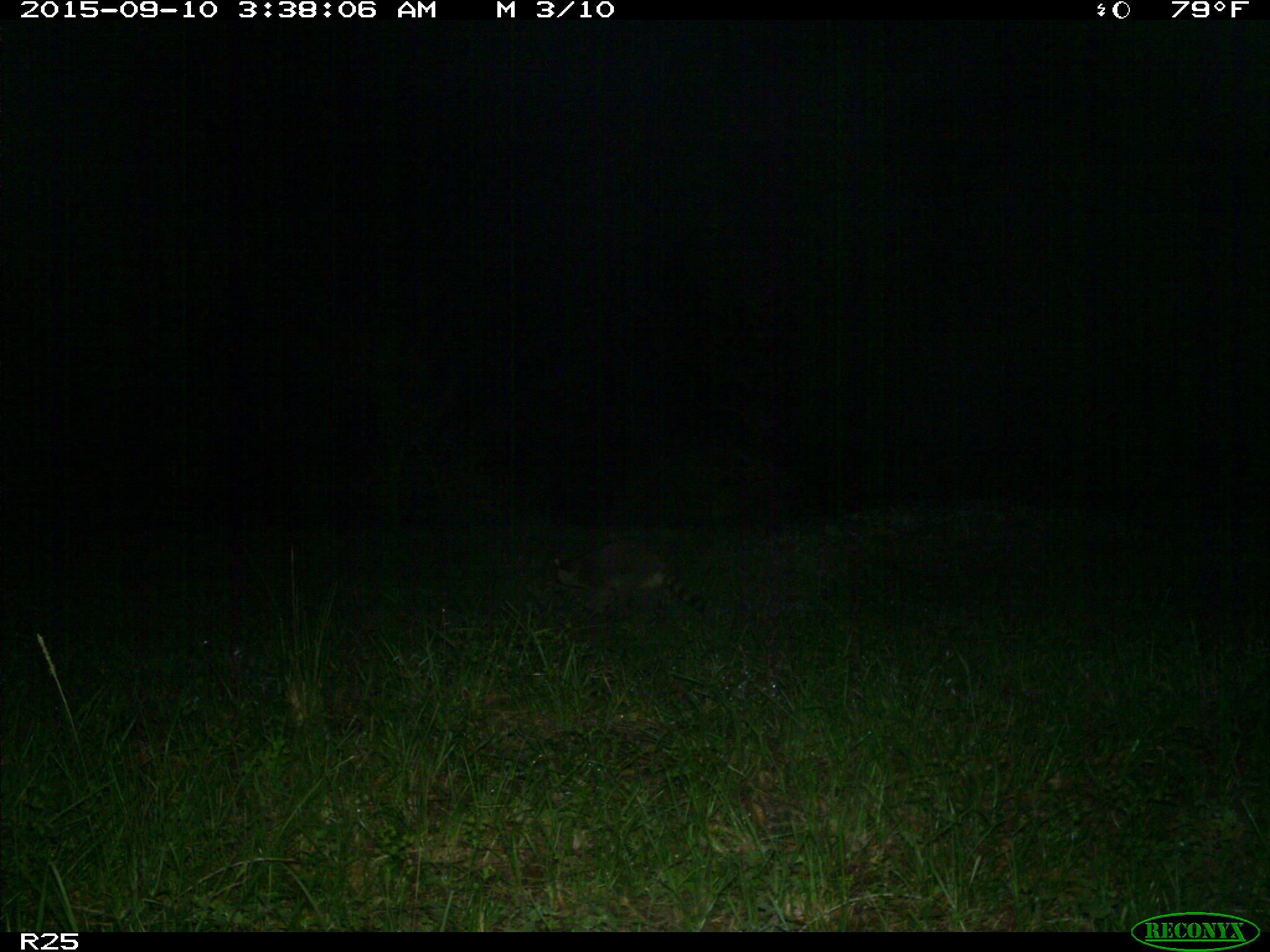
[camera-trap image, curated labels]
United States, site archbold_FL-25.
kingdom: Animalia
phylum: Chordata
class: Mammalia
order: Carnivora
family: Procyonidae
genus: Procyon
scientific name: Procyon lotor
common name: common raccoon